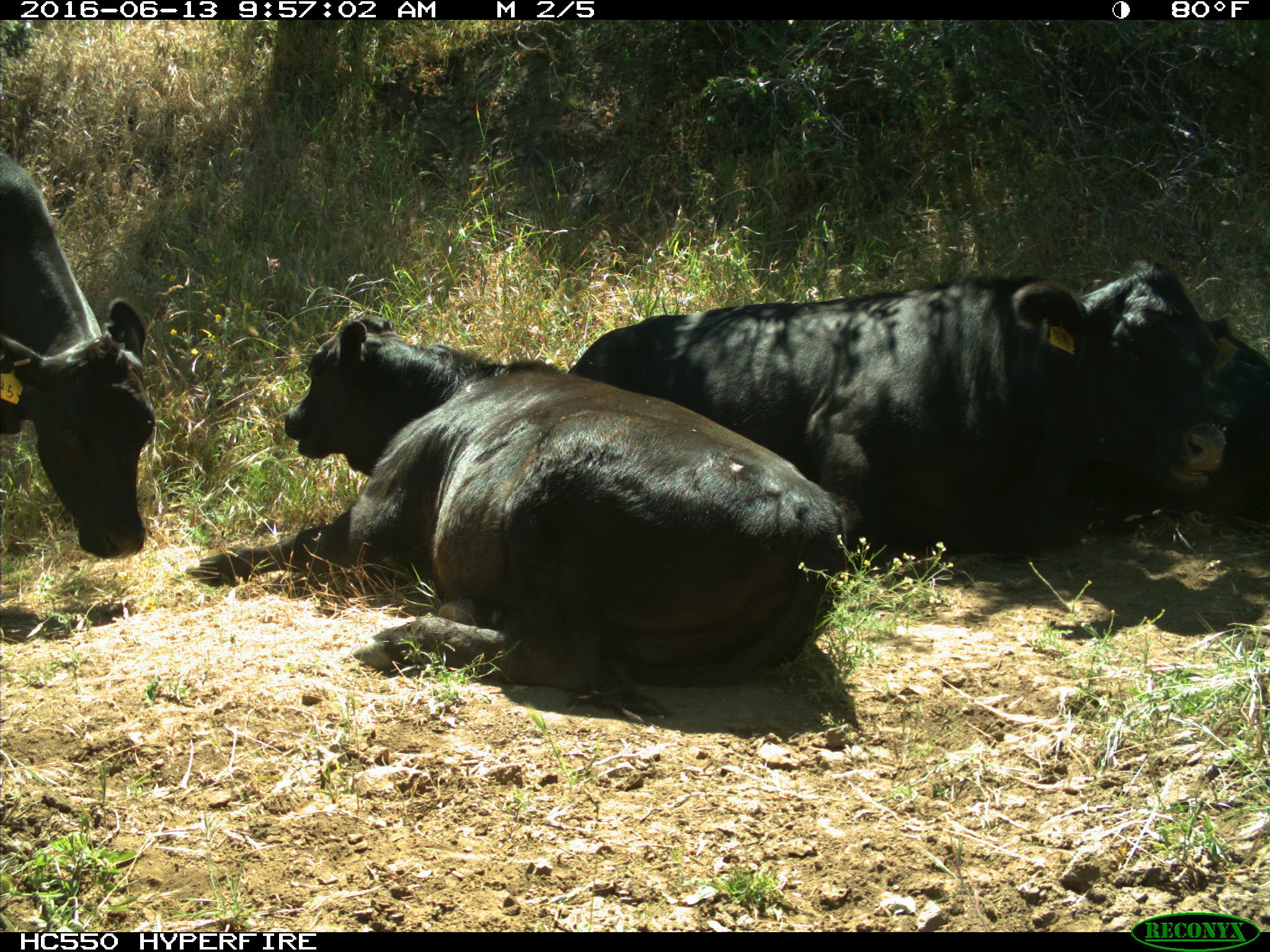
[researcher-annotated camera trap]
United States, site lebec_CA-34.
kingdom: Animalia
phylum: Chordata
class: Mammalia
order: Artiodactyla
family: Bovidae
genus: Bos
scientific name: Bos taurus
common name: domestic cow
Bos taurus (domestic cow).